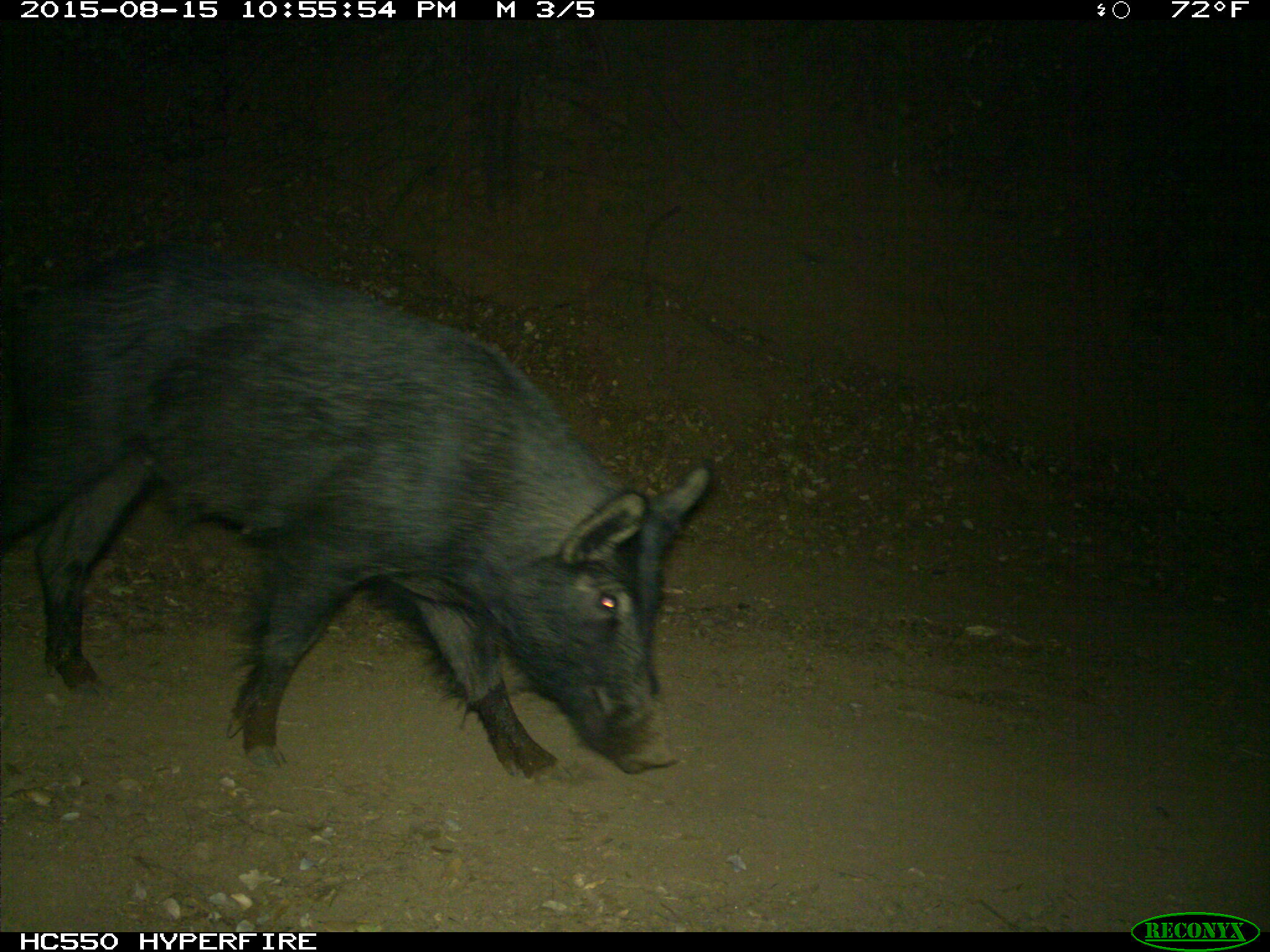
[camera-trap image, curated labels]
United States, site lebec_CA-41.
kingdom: Animalia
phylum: Chordata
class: Mammalia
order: Artiodactyla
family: Suidae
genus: Sus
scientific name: Sus scrofa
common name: wild boar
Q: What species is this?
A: Sus scrofa (wild boar).